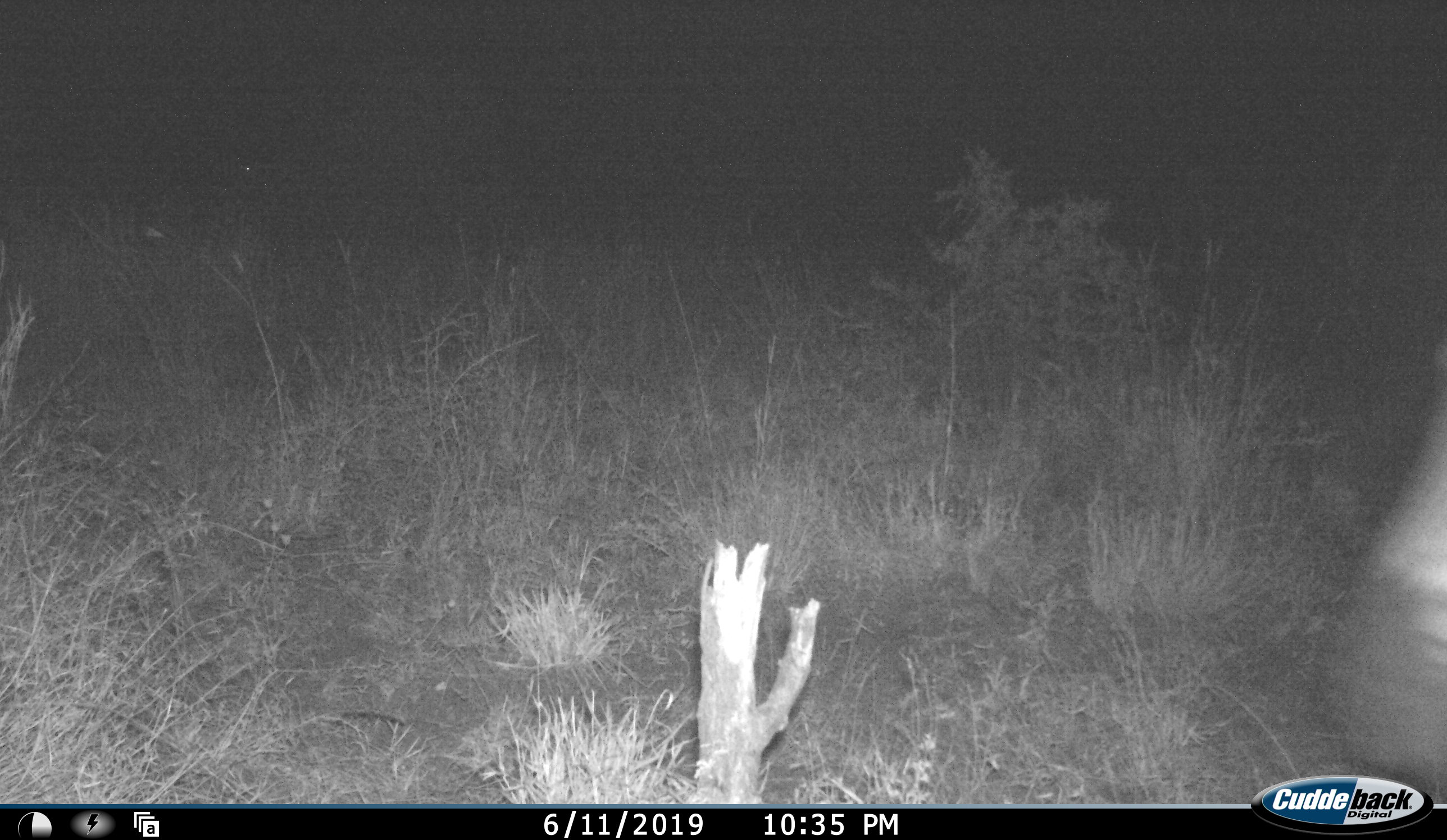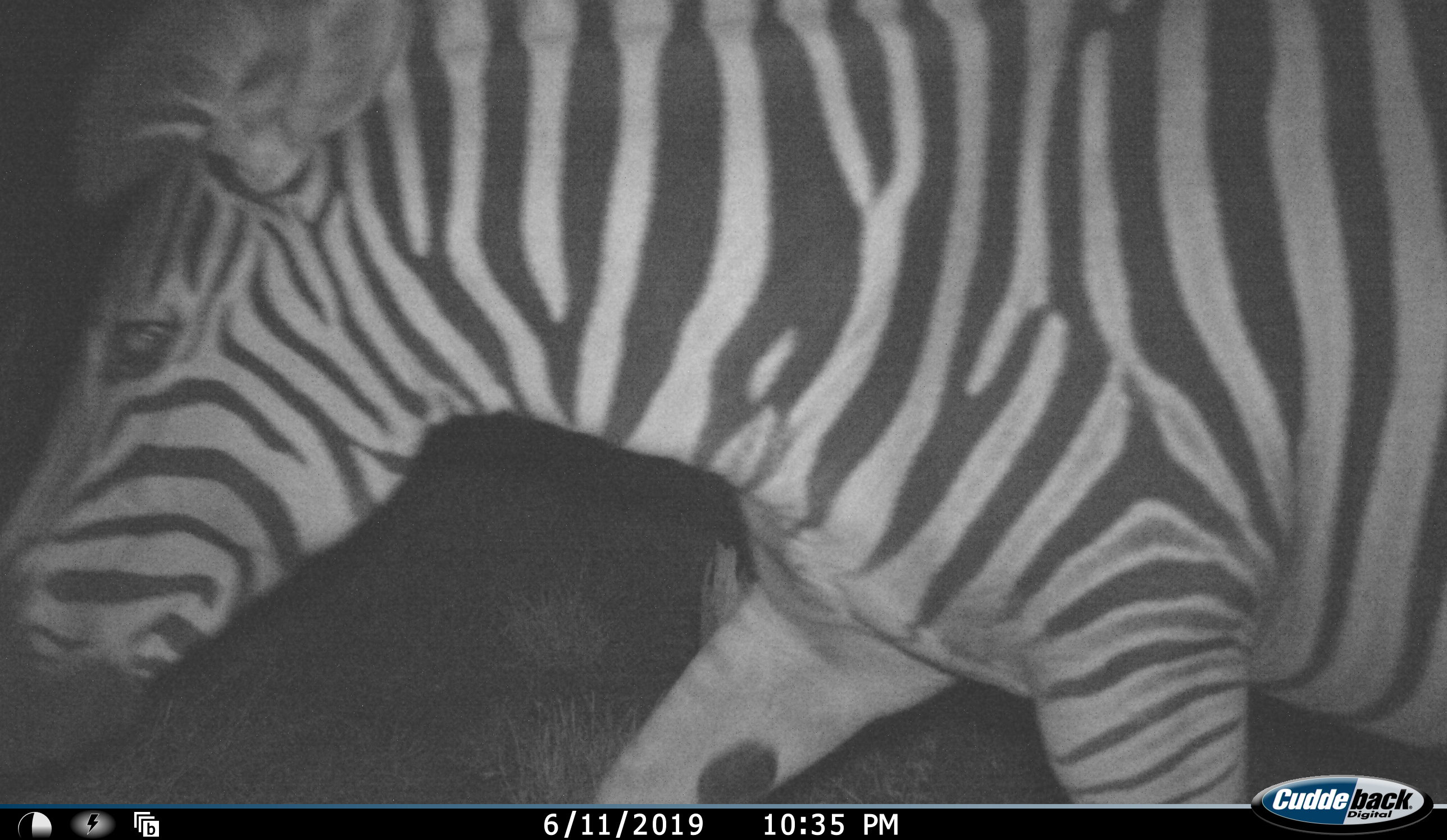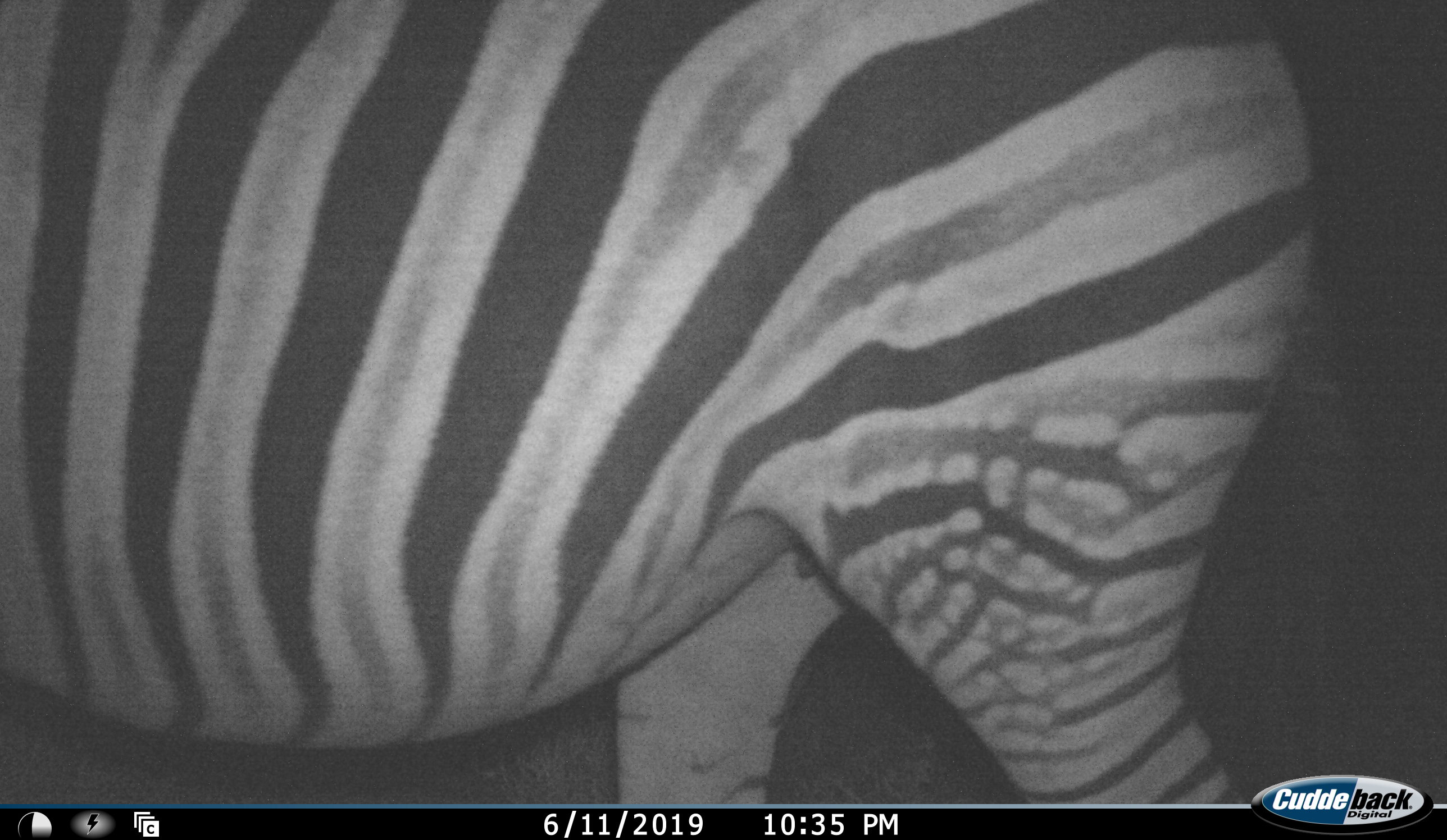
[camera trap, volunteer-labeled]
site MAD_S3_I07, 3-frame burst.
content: unidentified animal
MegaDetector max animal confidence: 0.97